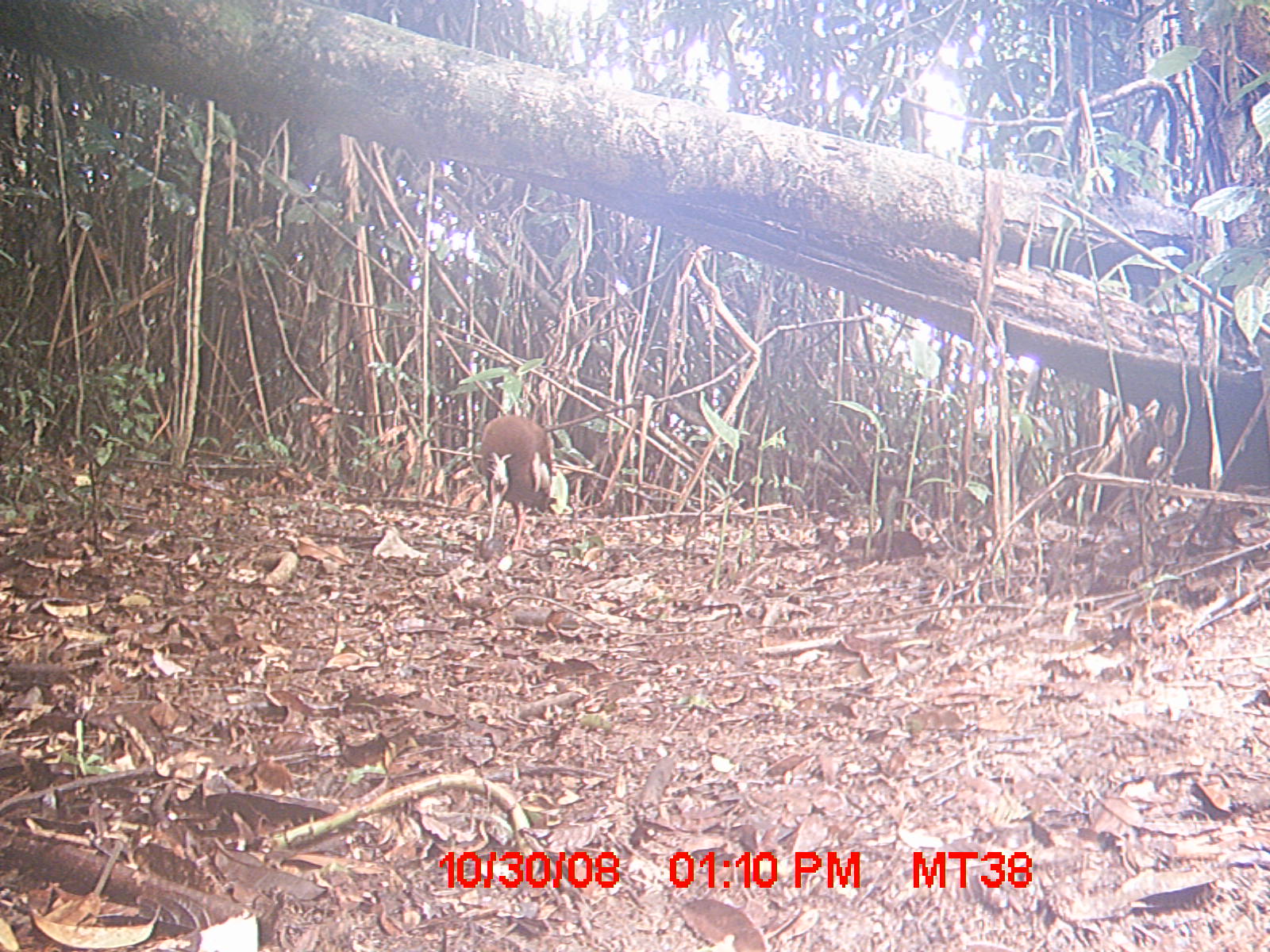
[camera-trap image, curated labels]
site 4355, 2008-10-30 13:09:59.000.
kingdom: Animalia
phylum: Chordata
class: Aves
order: Cuculiformes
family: Cuculidae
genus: Coua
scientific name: Coua serriana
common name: red-breasted coua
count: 2